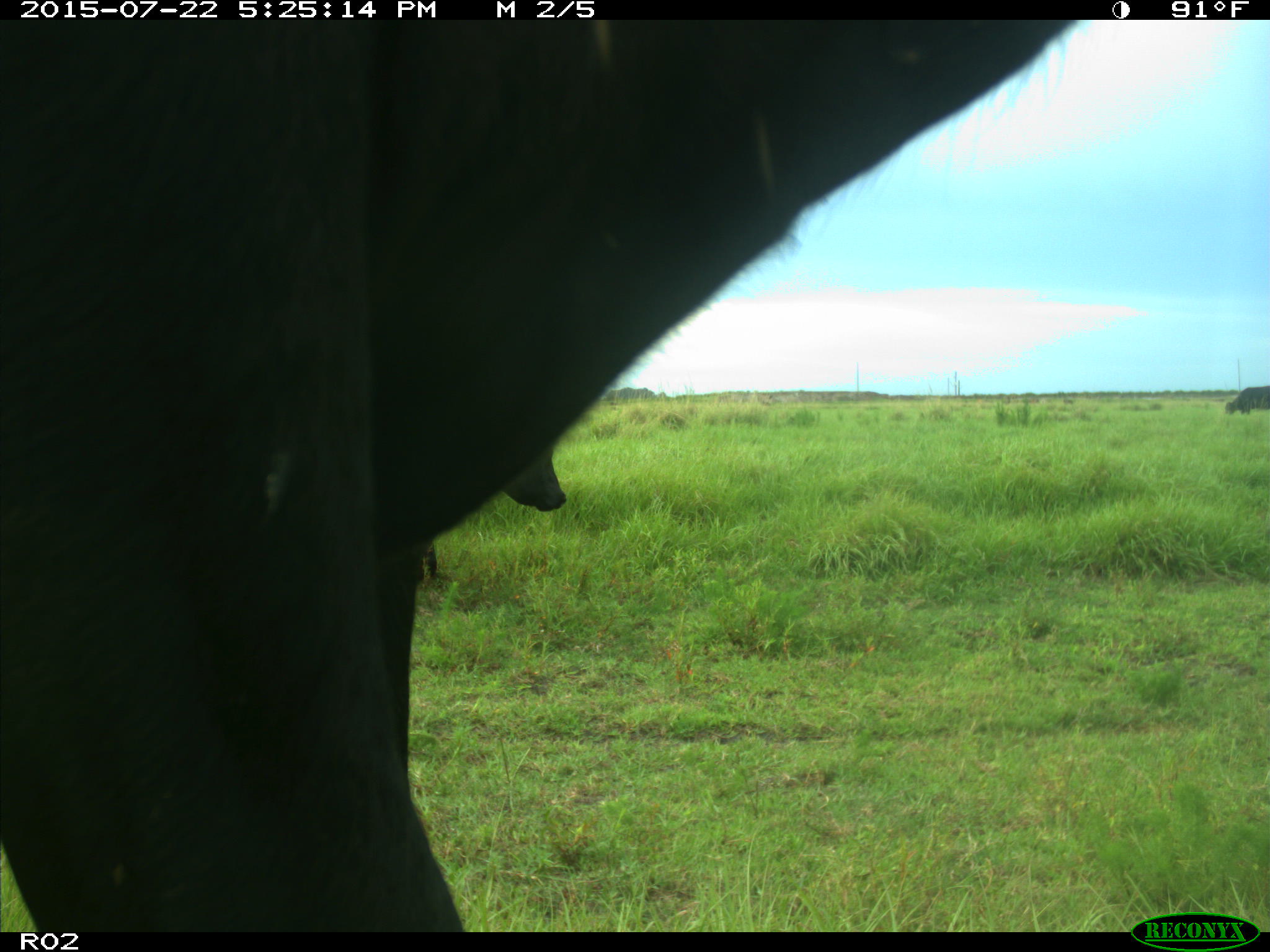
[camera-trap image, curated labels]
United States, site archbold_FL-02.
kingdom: Animalia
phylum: Chordata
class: Mammalia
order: Artiodactyla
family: Bovidae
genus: Bos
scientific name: Bos taurus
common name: domestic cow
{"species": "Bos taurus (domestic cow)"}